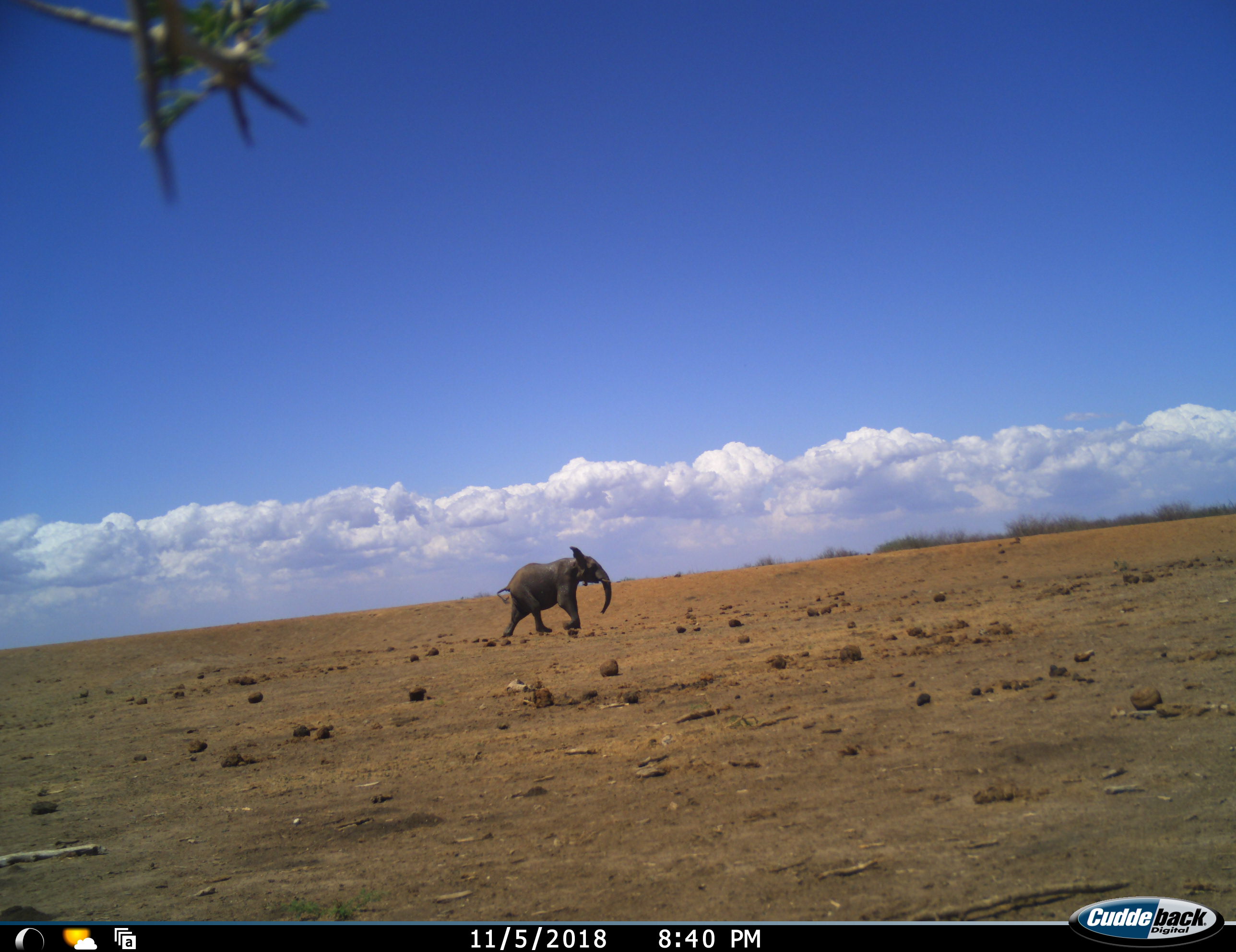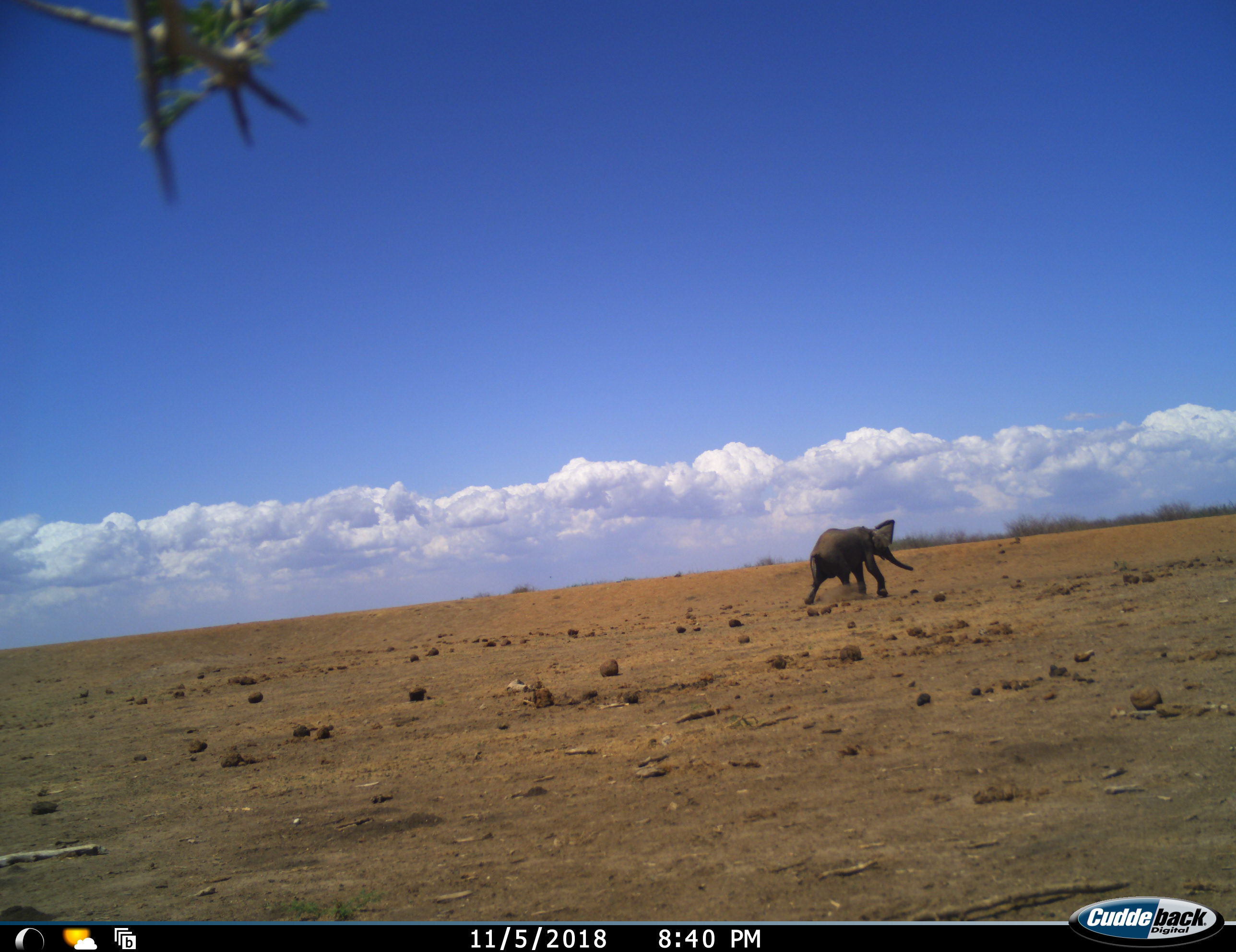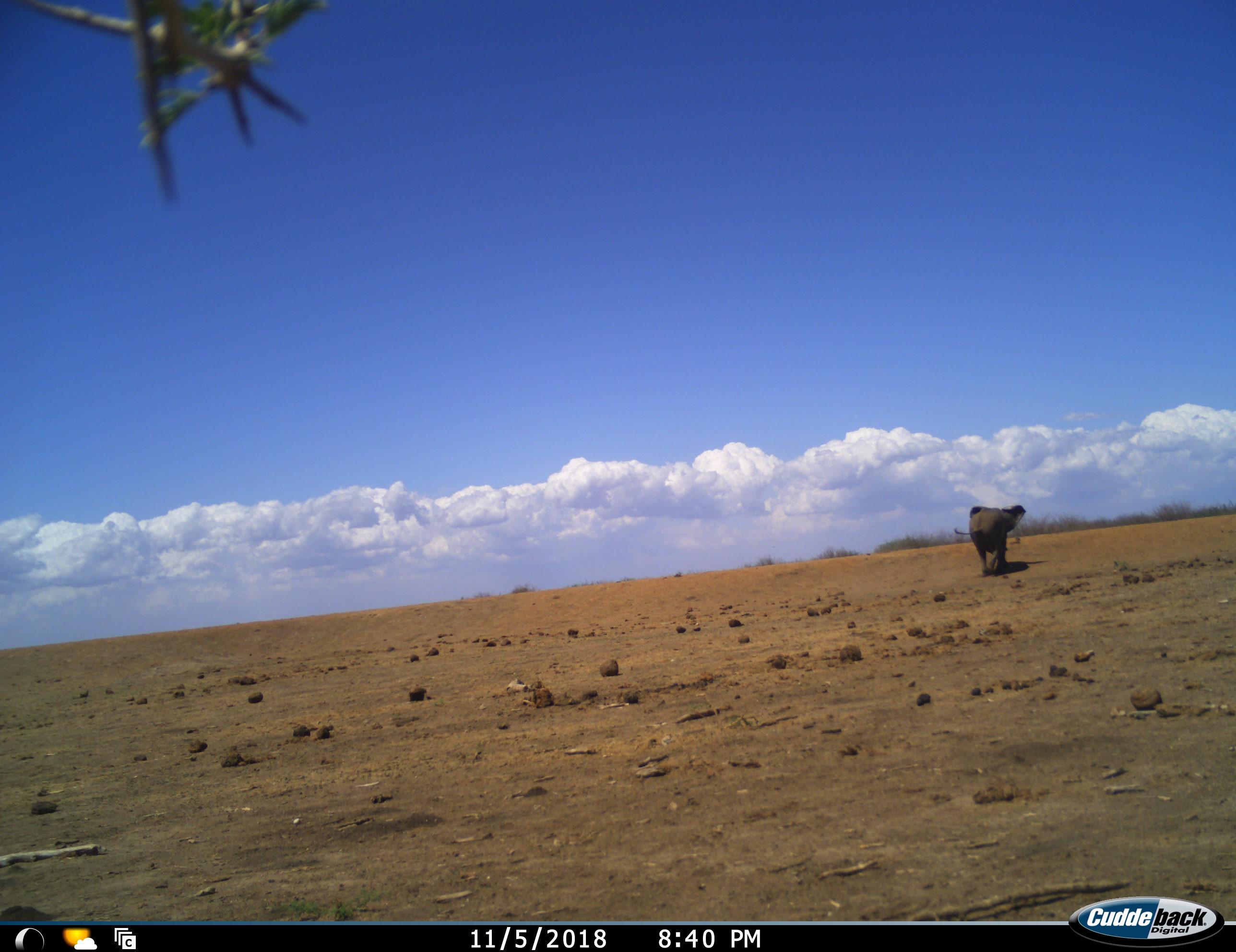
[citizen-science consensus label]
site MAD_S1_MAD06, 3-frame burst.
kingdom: Animalia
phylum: Chordata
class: Mammalia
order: Proboscidea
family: Elephantidae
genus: Loxodonta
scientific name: Loxodonta africana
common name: african bush elephant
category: elephant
Elephant (african bush elephant) (Loxodonta africana), count 1. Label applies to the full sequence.